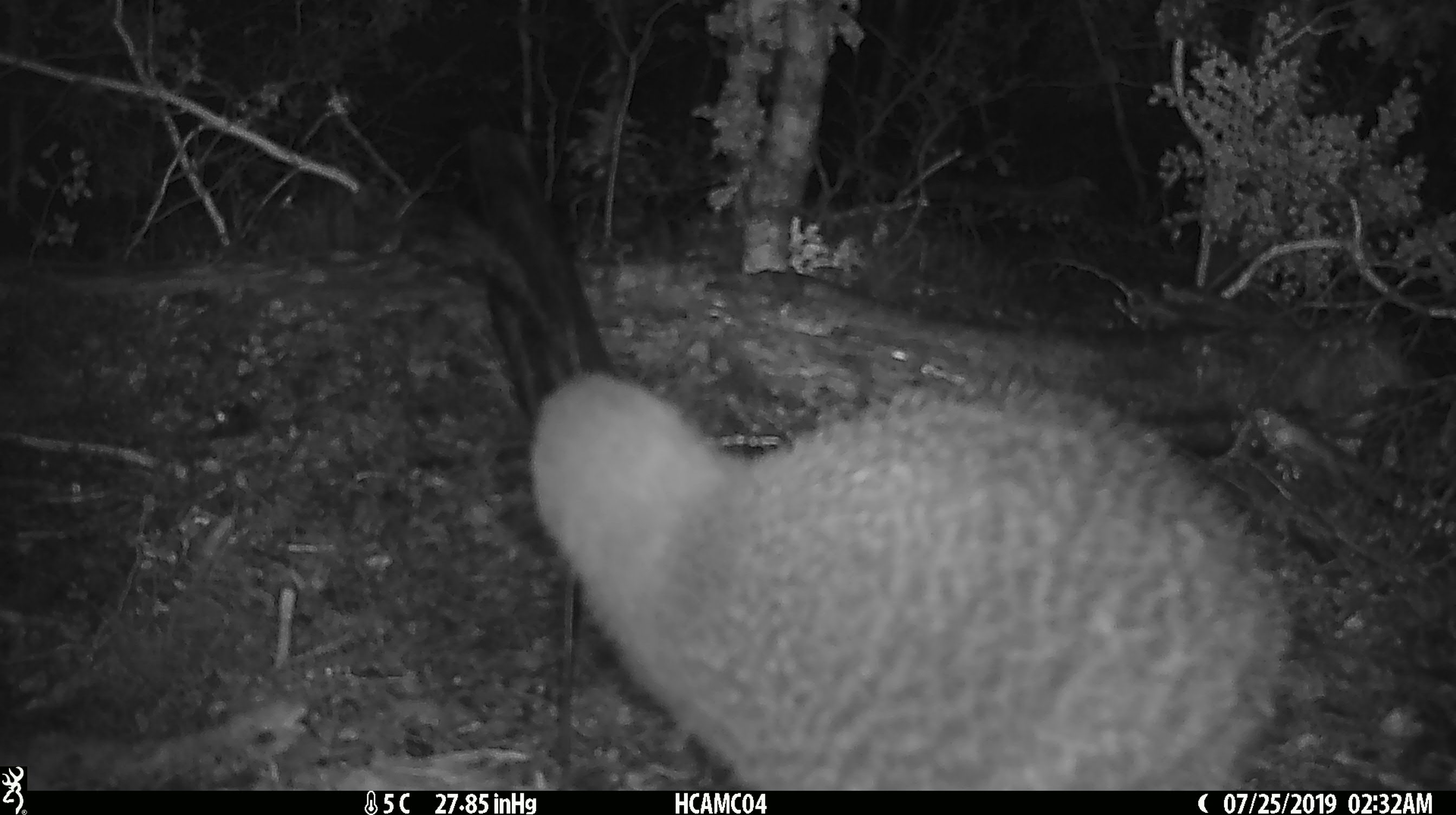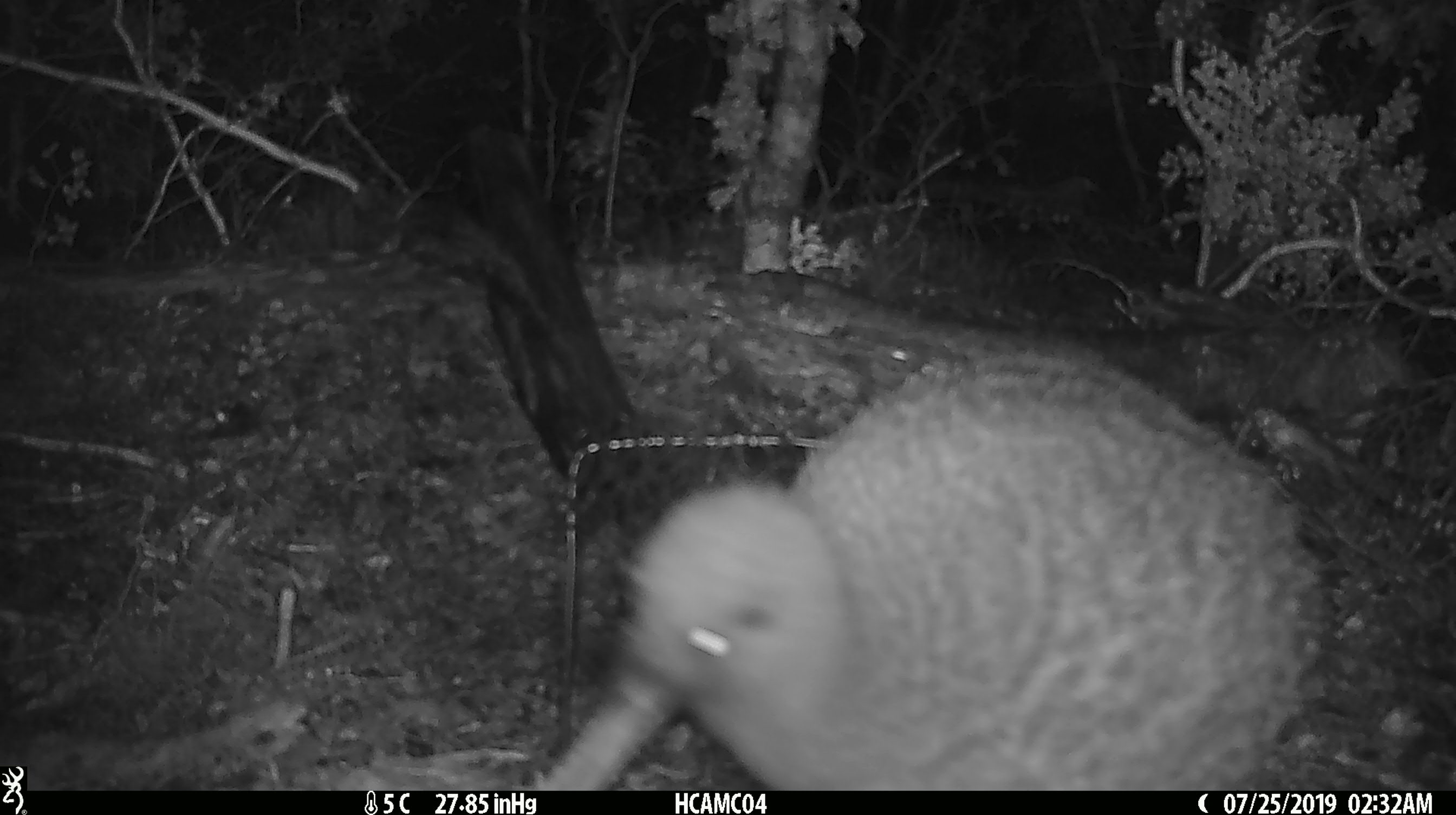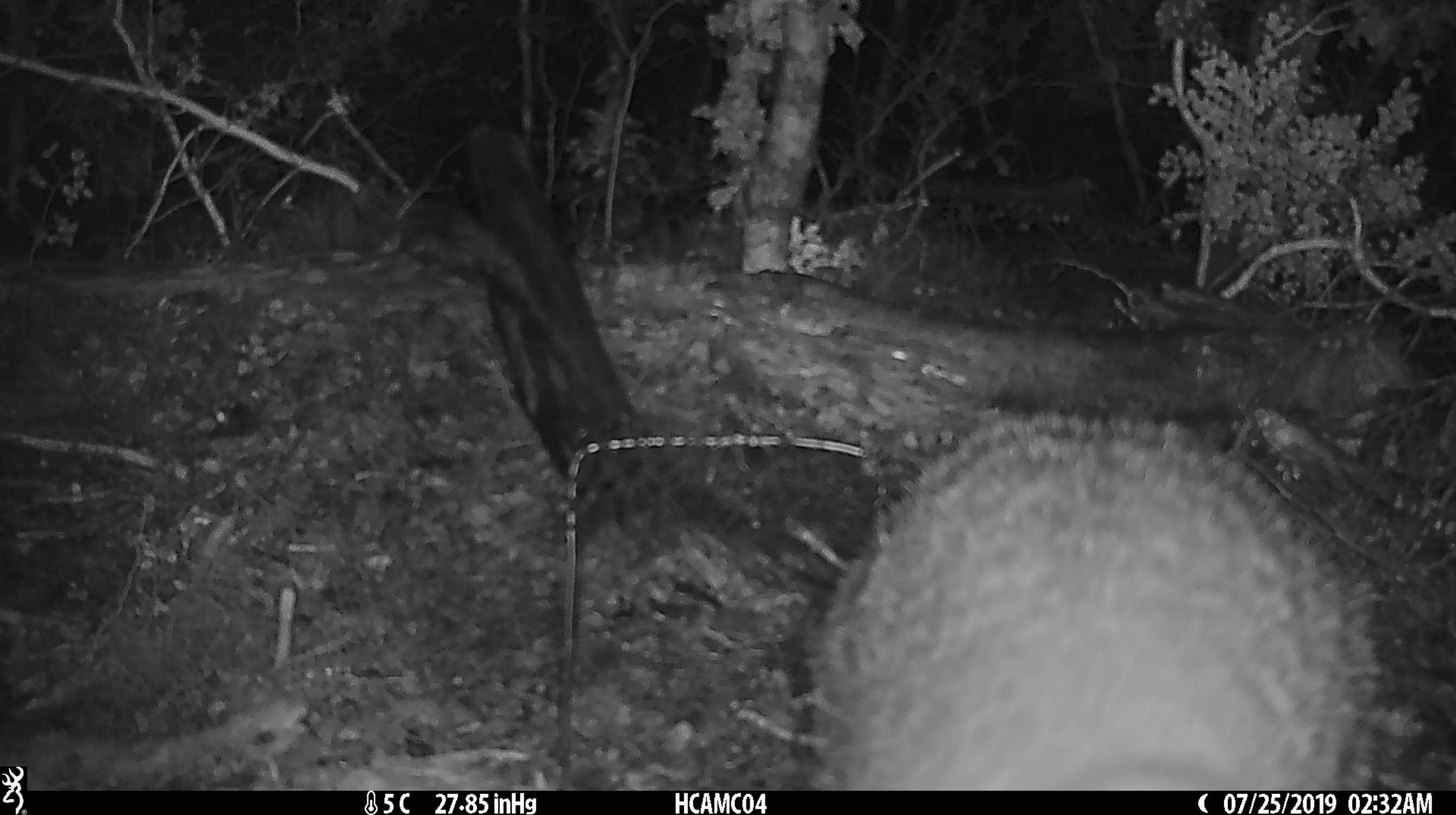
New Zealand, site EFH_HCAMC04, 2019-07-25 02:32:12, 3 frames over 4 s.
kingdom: Animalia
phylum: Chordata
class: Aves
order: Apterygiformes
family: Apterygidae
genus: Apteryx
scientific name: Apteryx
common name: kiwi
Kiwi (Apteryx).